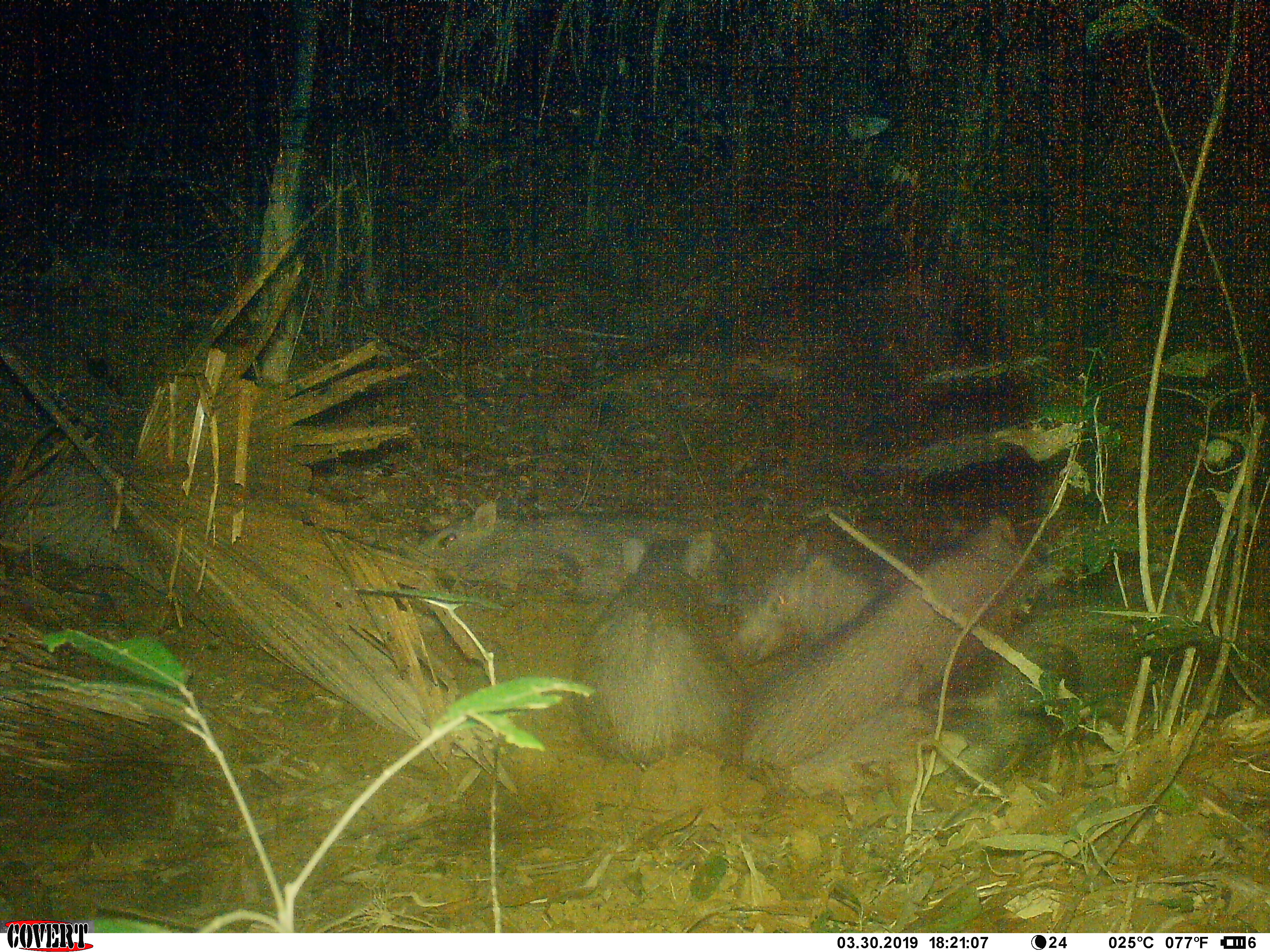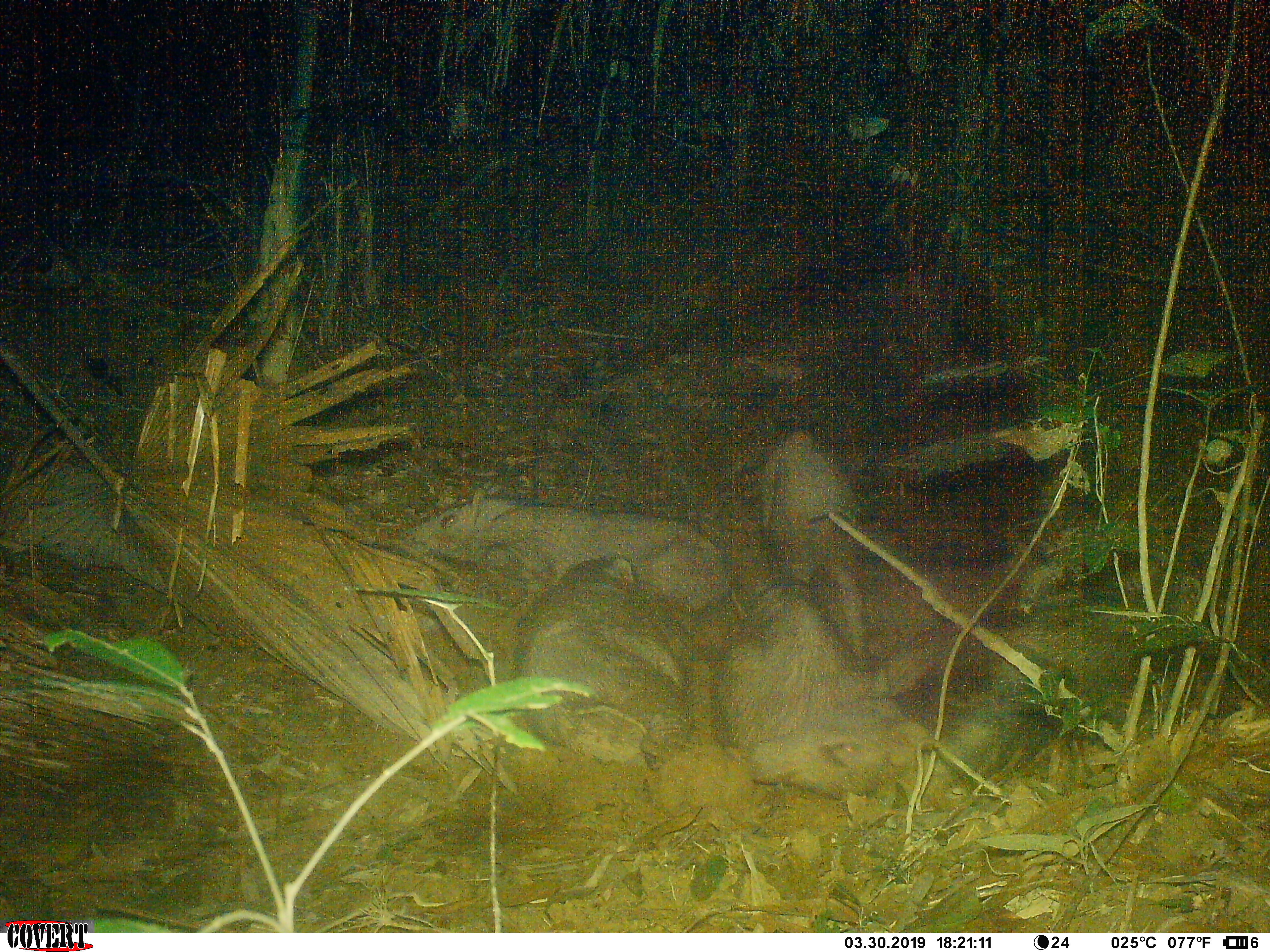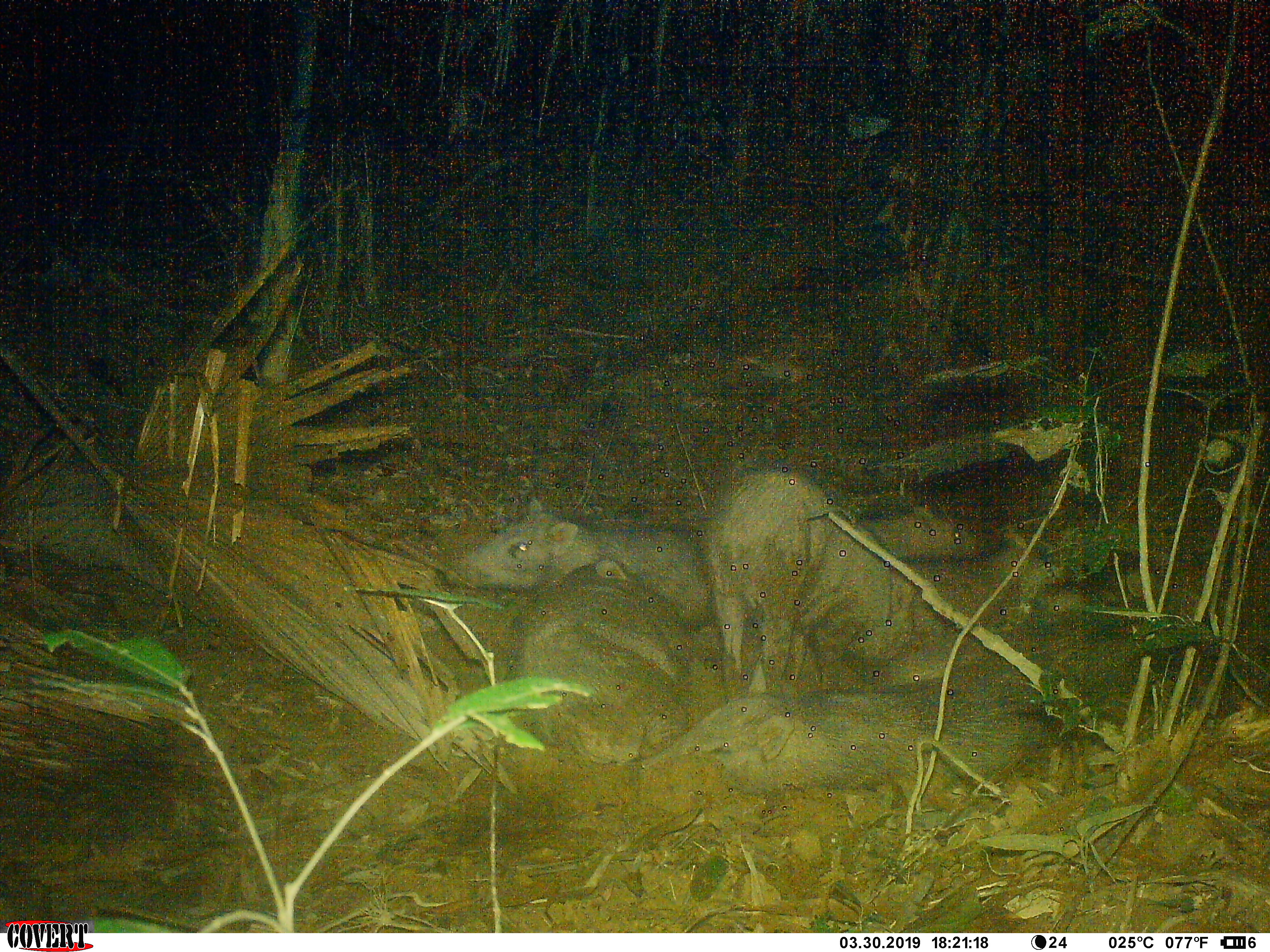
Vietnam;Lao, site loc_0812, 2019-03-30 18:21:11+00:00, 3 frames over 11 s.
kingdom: Animalia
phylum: Chordata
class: Mammalia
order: Artiodactyla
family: Suidae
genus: Sus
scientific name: Sus scrofa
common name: eurasian wild pig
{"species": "eurasian wild pig (Sus scrofa)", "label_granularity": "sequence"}